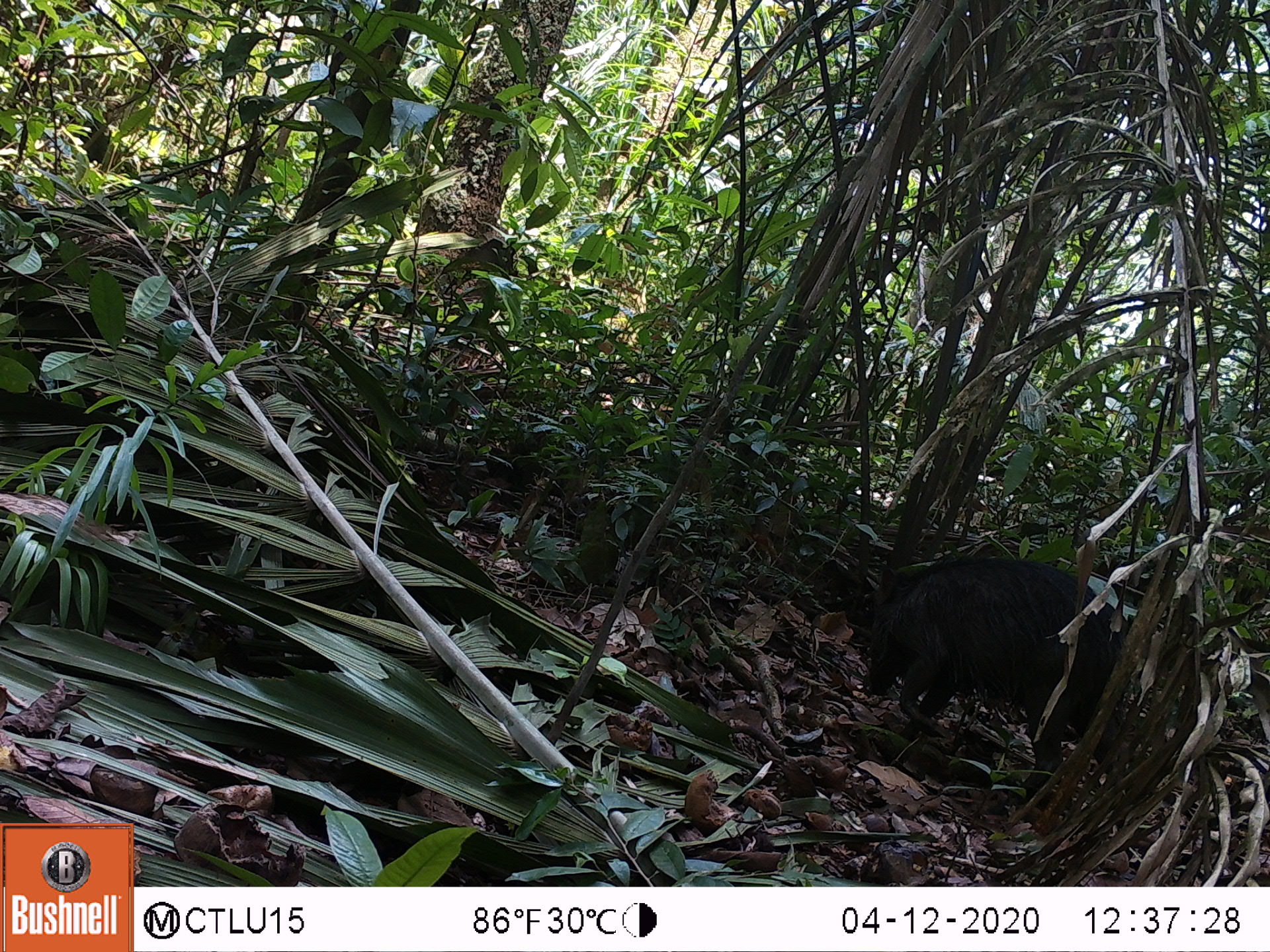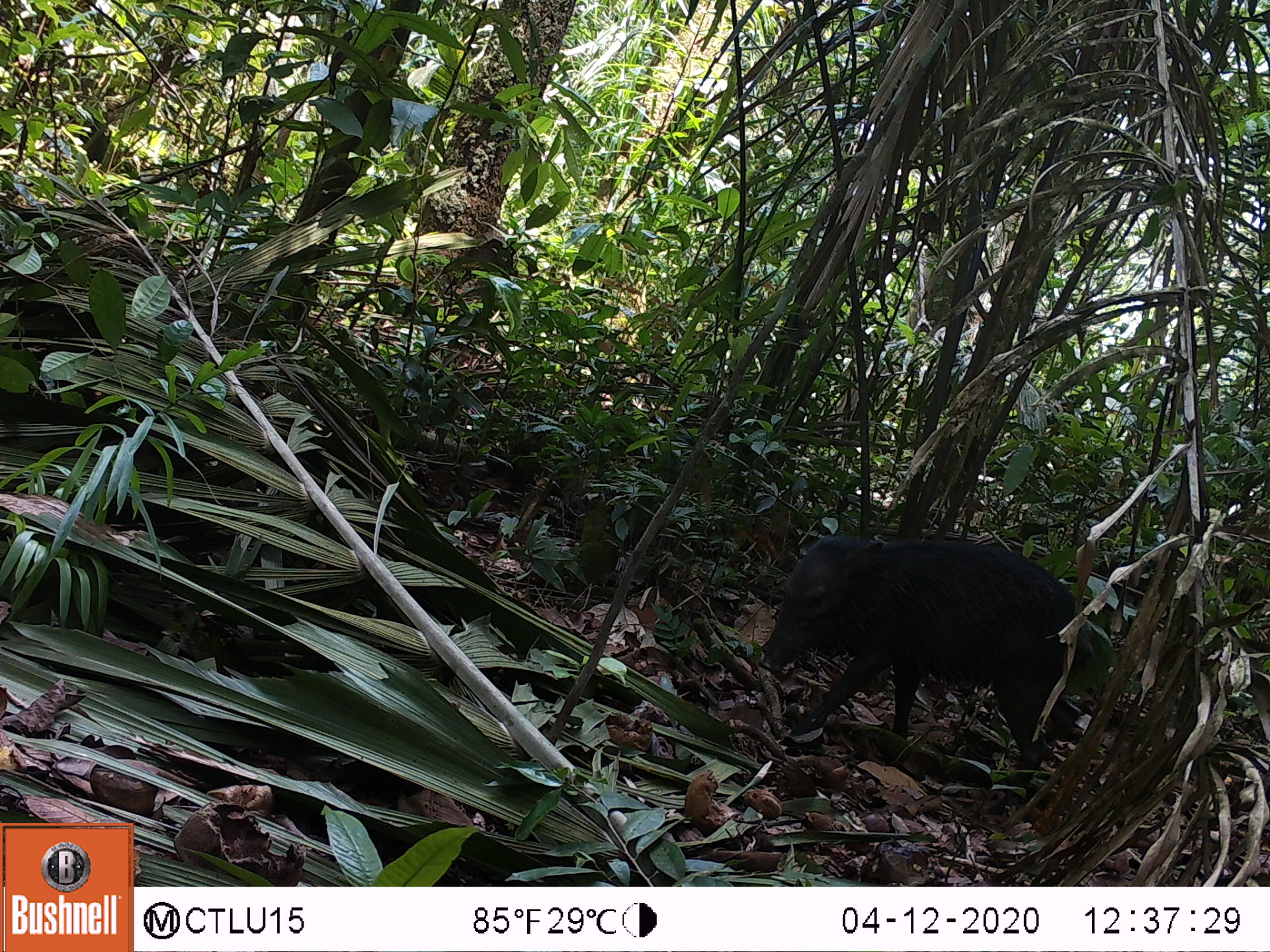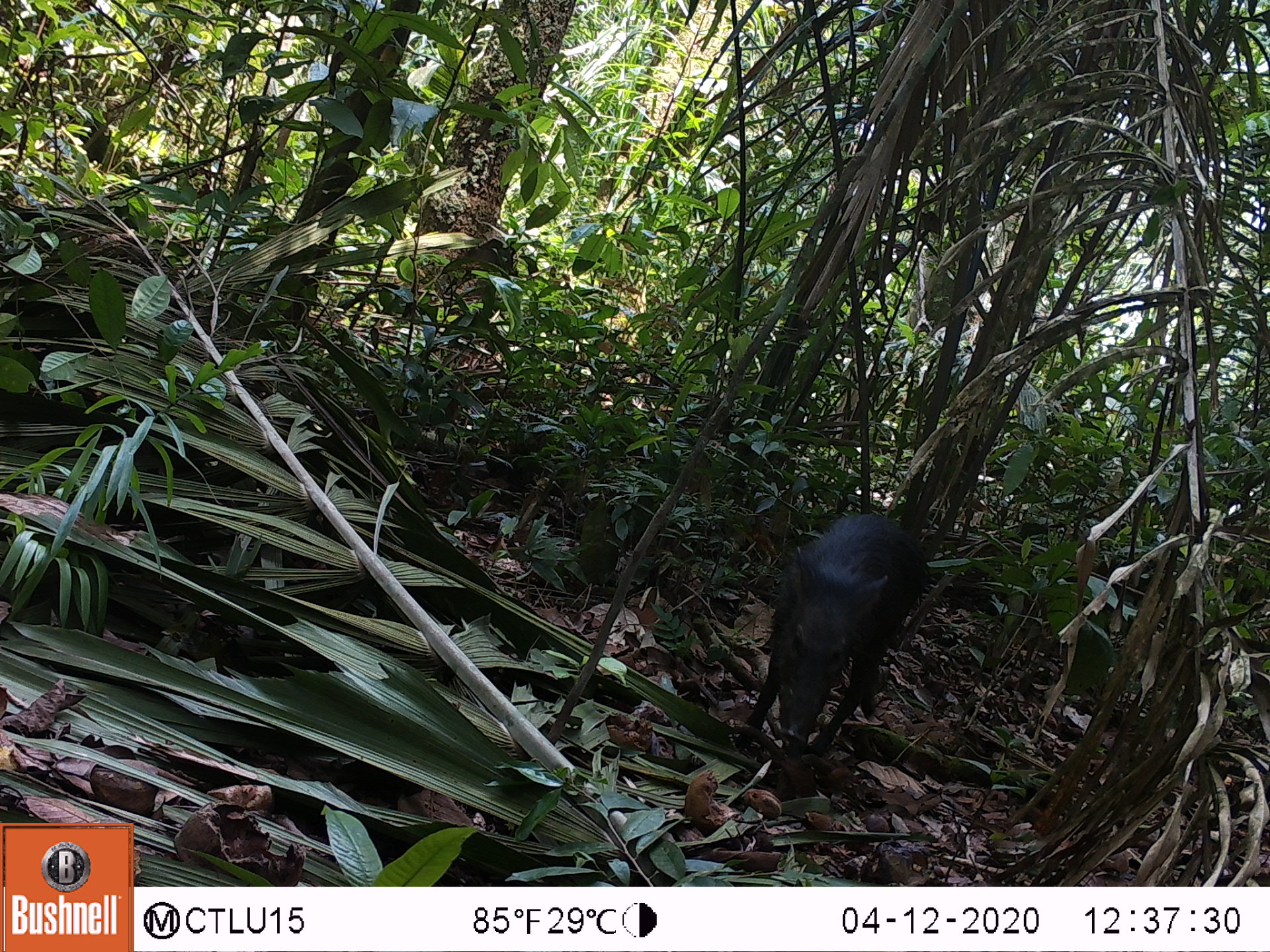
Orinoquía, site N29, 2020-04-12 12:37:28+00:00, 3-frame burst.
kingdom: Animalia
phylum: Chordata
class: Mammalia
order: Artiodactyla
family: Tayassuidae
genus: Tayassu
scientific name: Tayassu pecari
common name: white-lipped peccary